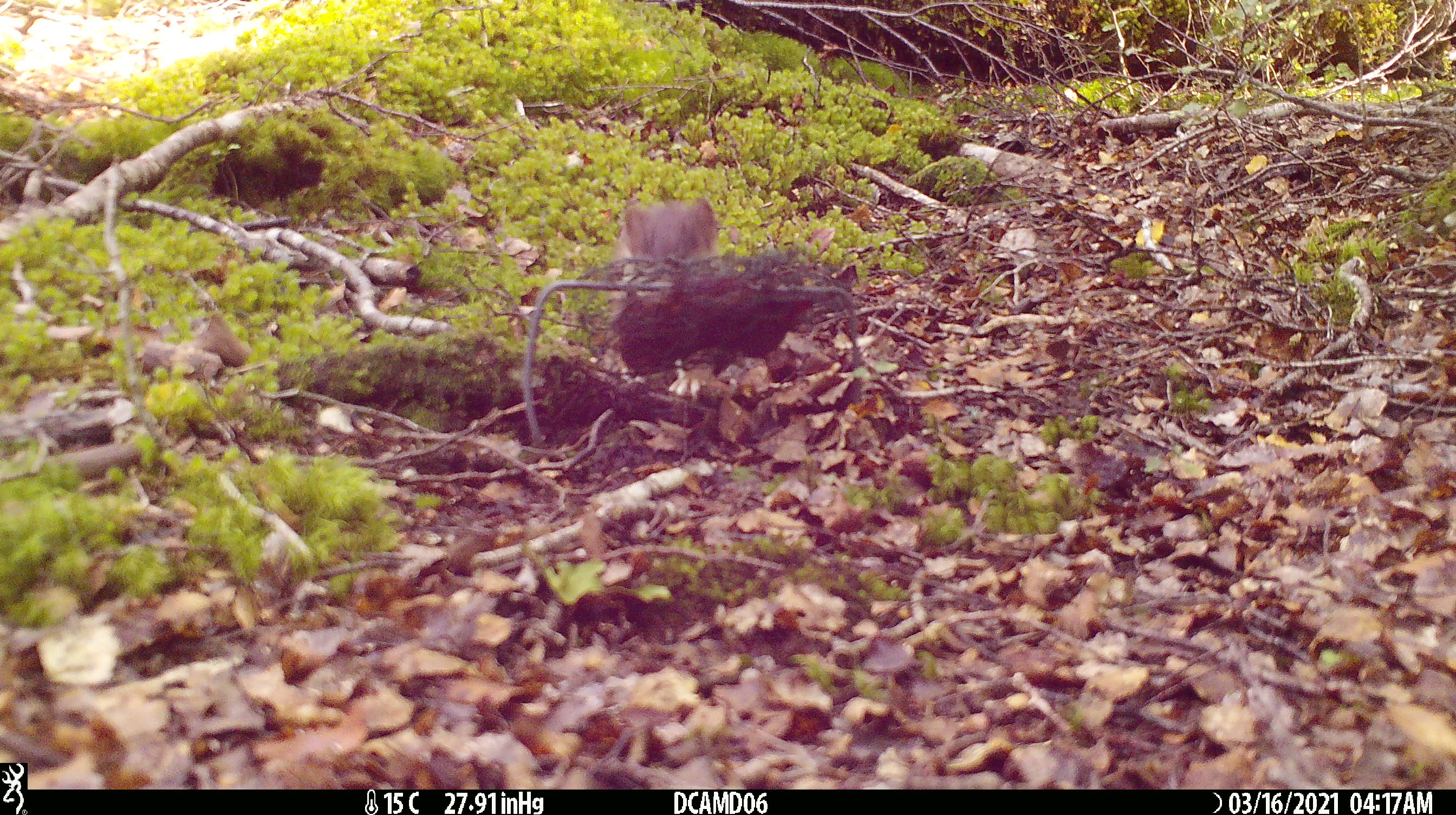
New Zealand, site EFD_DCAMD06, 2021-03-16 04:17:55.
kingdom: Animalia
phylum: Chordata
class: Mammalia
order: Carnivora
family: Mustelidae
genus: Mustela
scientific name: Mustela erminea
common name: stoat